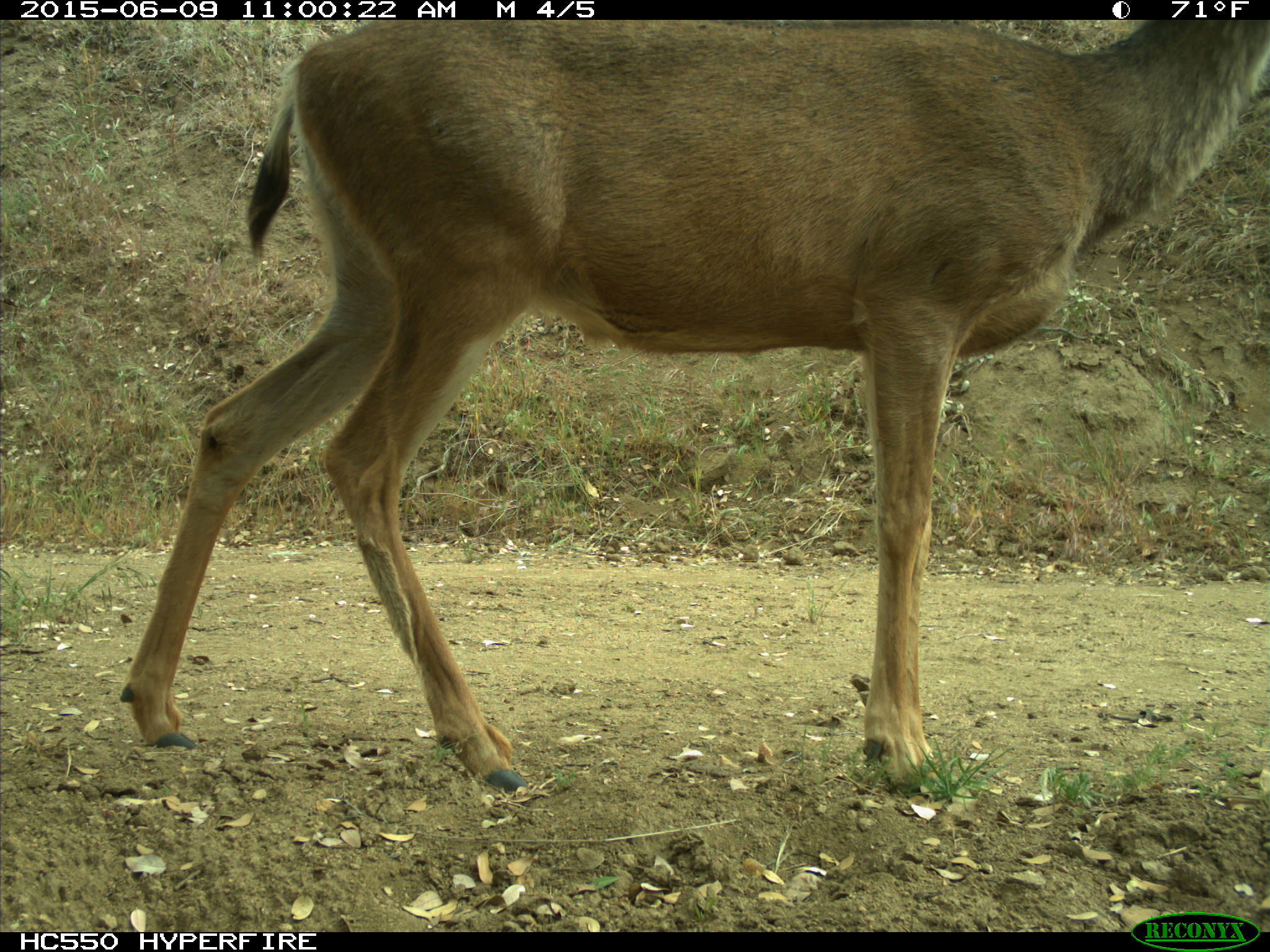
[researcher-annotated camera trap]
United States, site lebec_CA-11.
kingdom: Animalia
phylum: Chordata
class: Mammalia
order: Artiodactyla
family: Cervidae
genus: Odocoileus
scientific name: Odocoileus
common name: deer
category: unidentified deer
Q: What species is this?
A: Unidentified deer (deer) (Odocoileus).